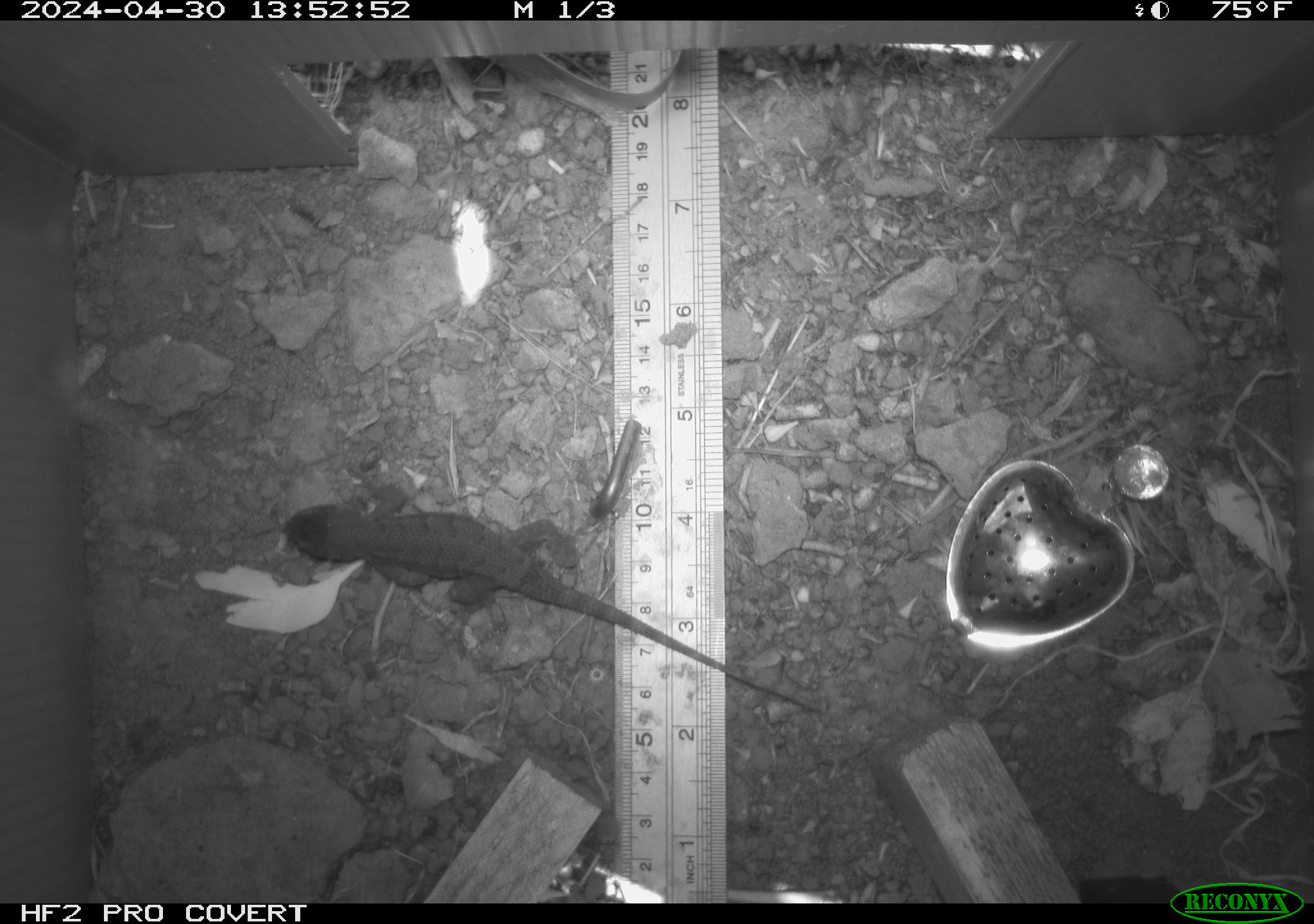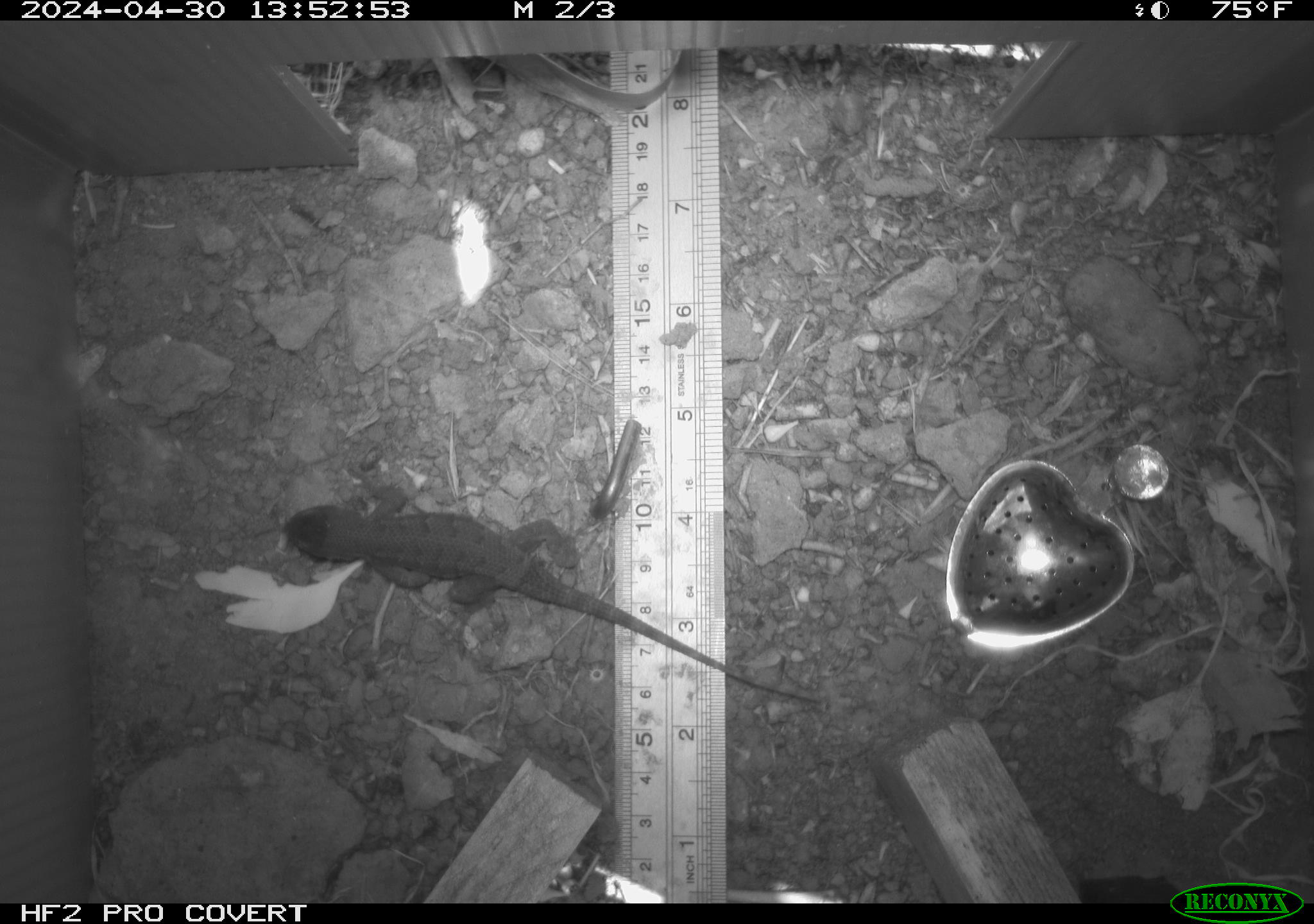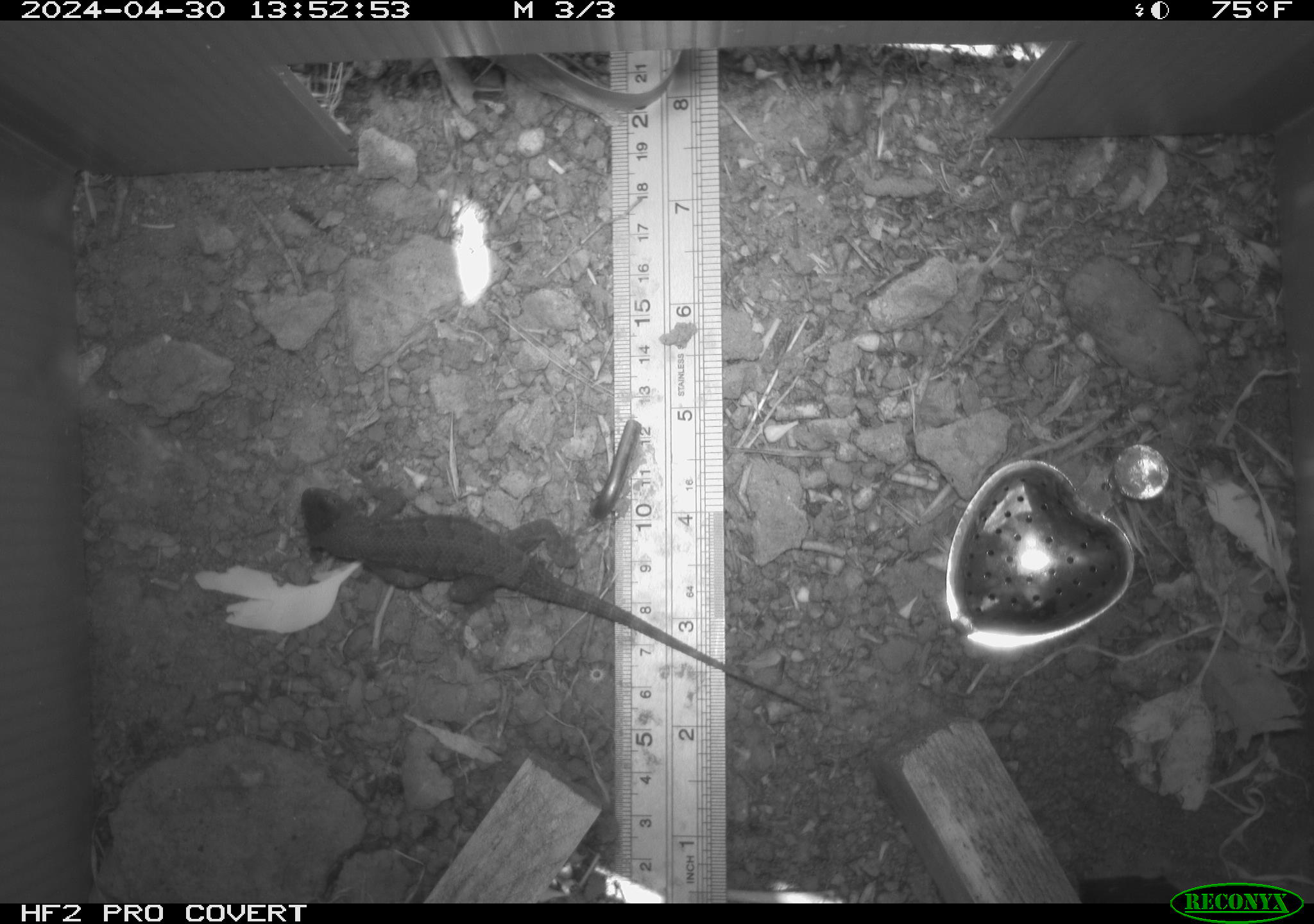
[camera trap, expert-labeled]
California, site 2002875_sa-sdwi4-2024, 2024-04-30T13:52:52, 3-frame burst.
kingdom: Animalia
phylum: Chordata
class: Reptilia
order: Squamata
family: Phrynosomatidae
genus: Sceloporus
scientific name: Sceloporus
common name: spiny lizards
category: sceloporus species